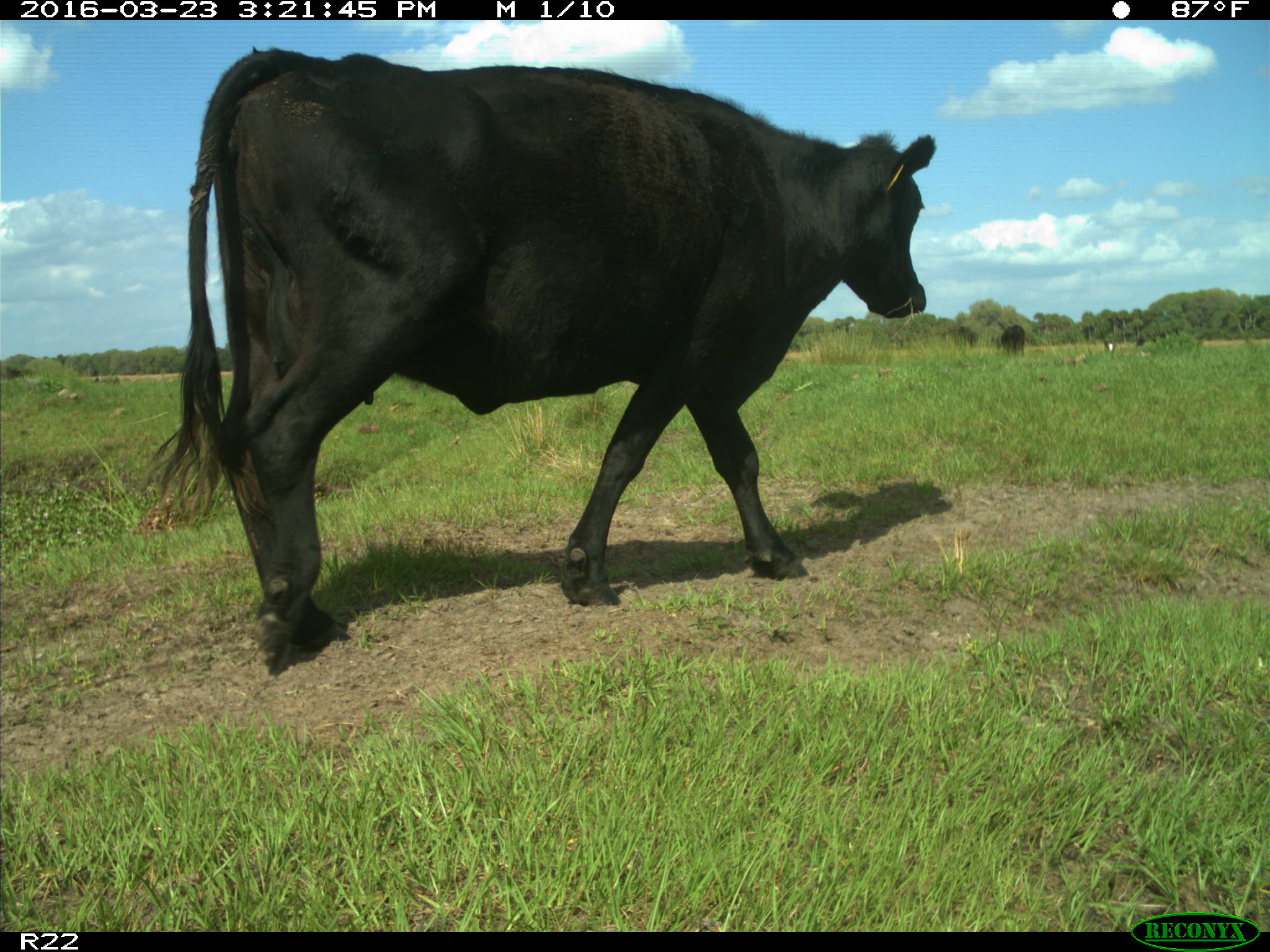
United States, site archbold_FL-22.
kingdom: Animalia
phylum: Chordata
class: Mammalia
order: Artiodactyla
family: Bovidae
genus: Bos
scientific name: Bos taurus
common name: domestic cow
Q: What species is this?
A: Bos taurus (domestic cow).